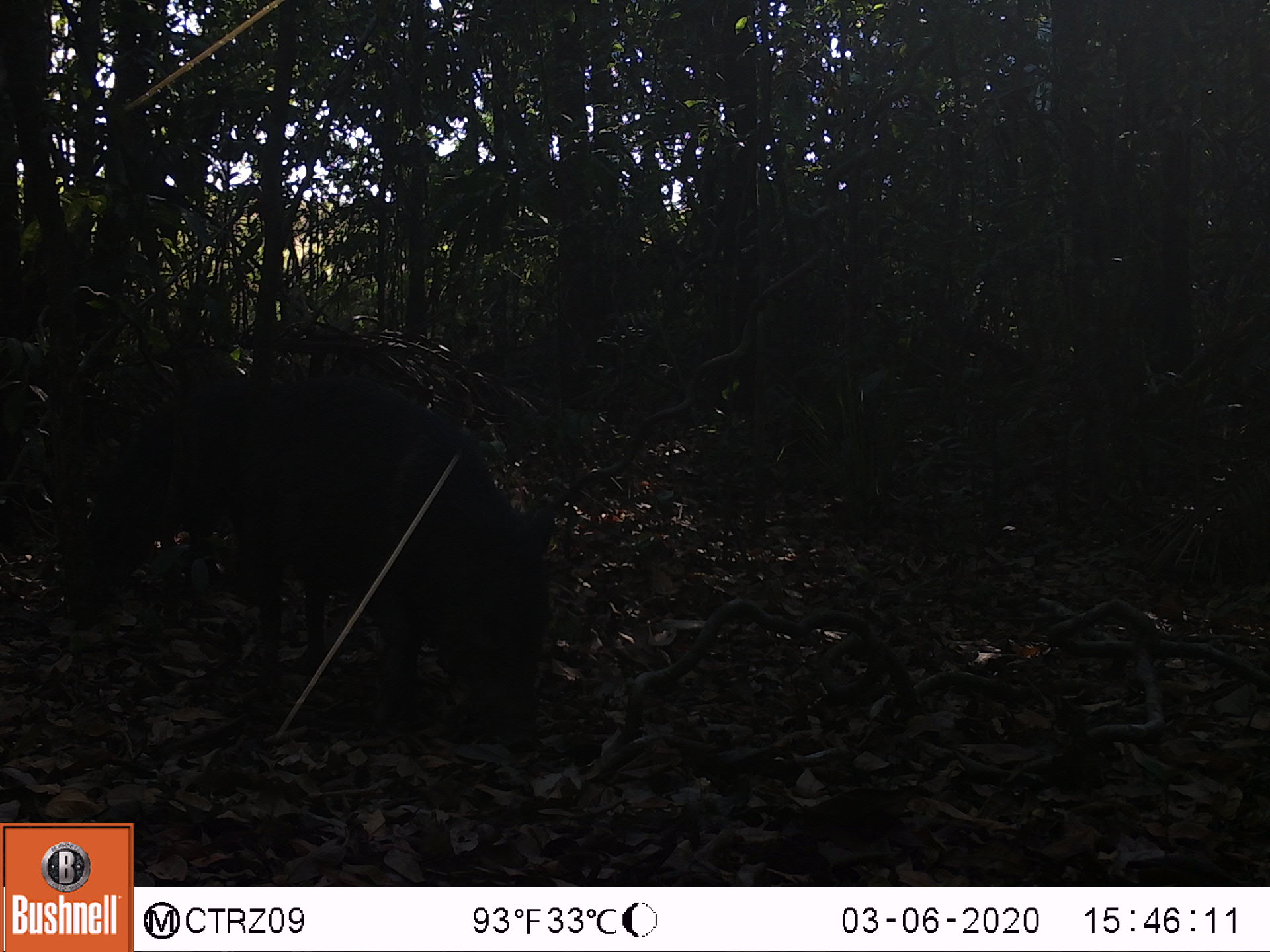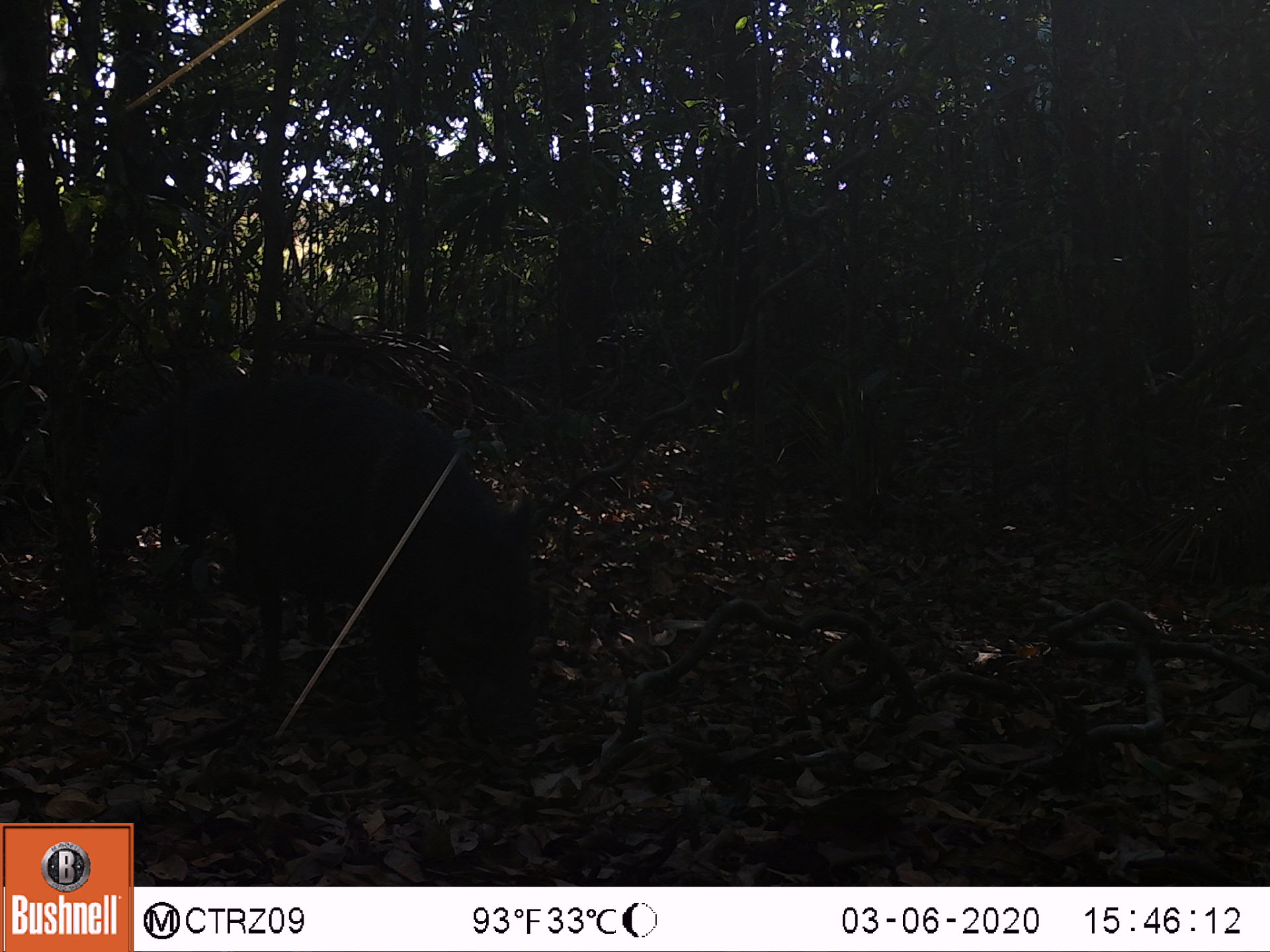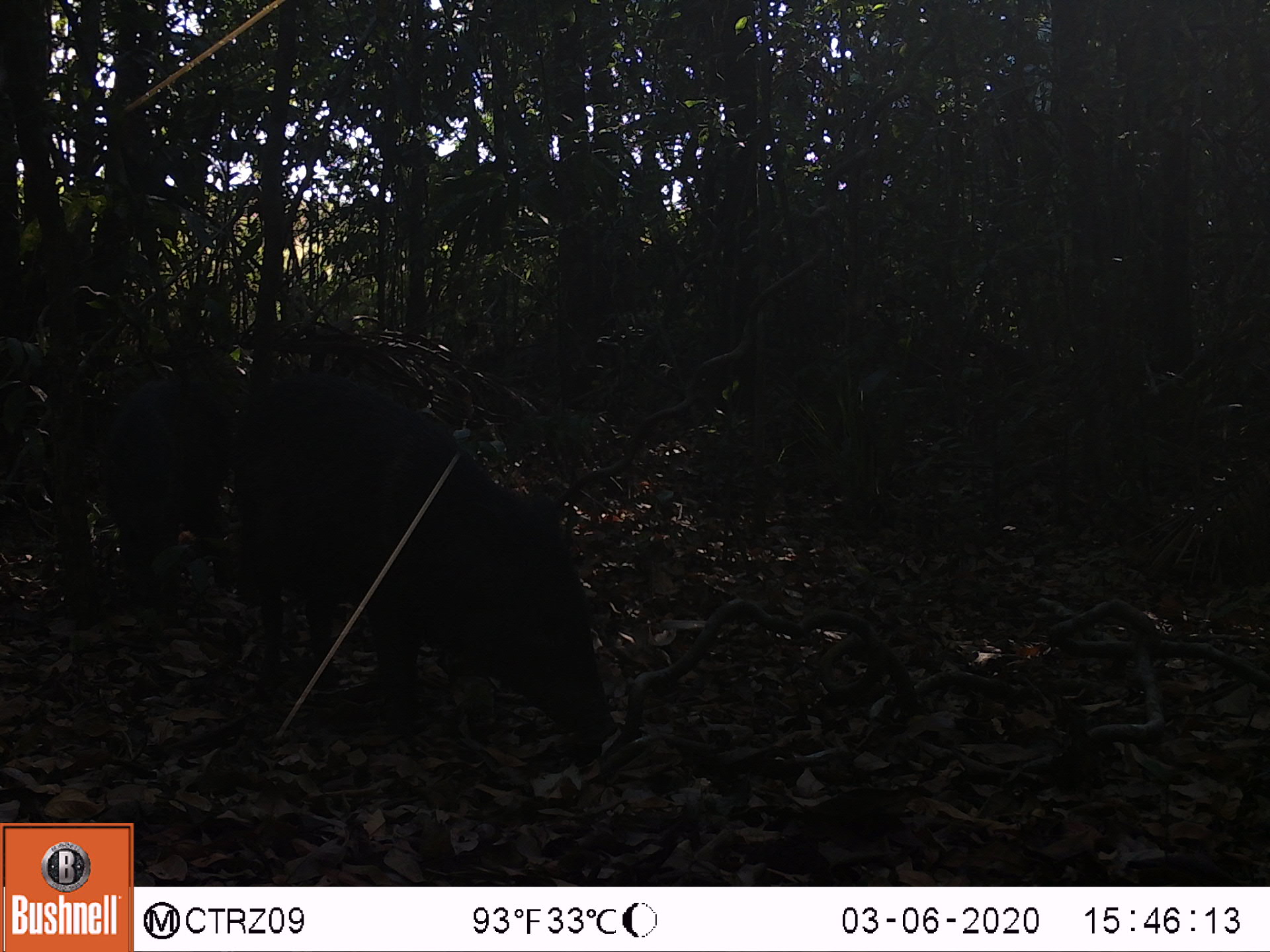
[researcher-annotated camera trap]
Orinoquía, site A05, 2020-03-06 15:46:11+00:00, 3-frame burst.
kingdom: Animalia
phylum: Chordata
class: Mammalia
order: Artiodactyla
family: Tayassuidae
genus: Pecari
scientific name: Pecari tajacu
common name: collared peccary